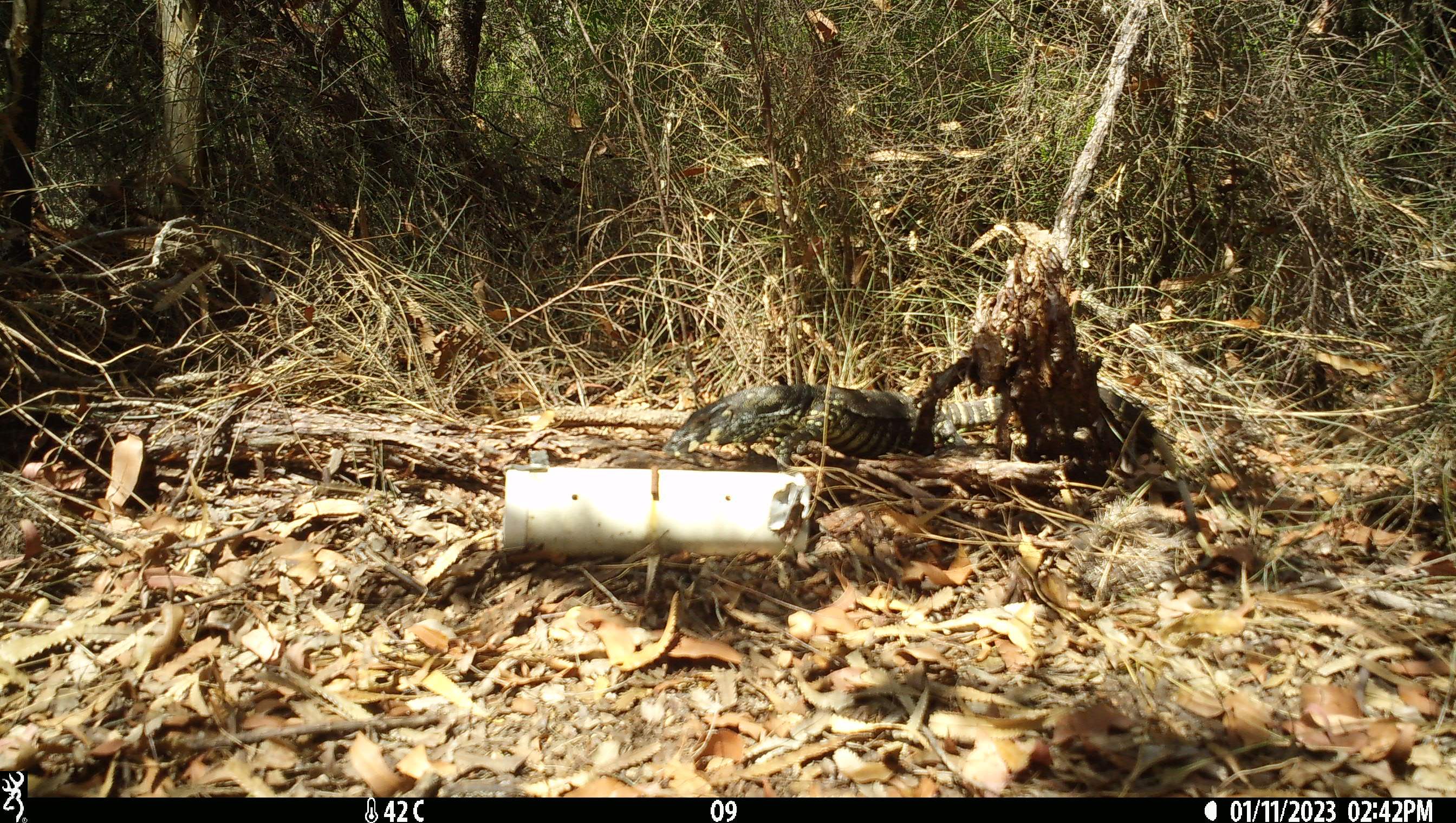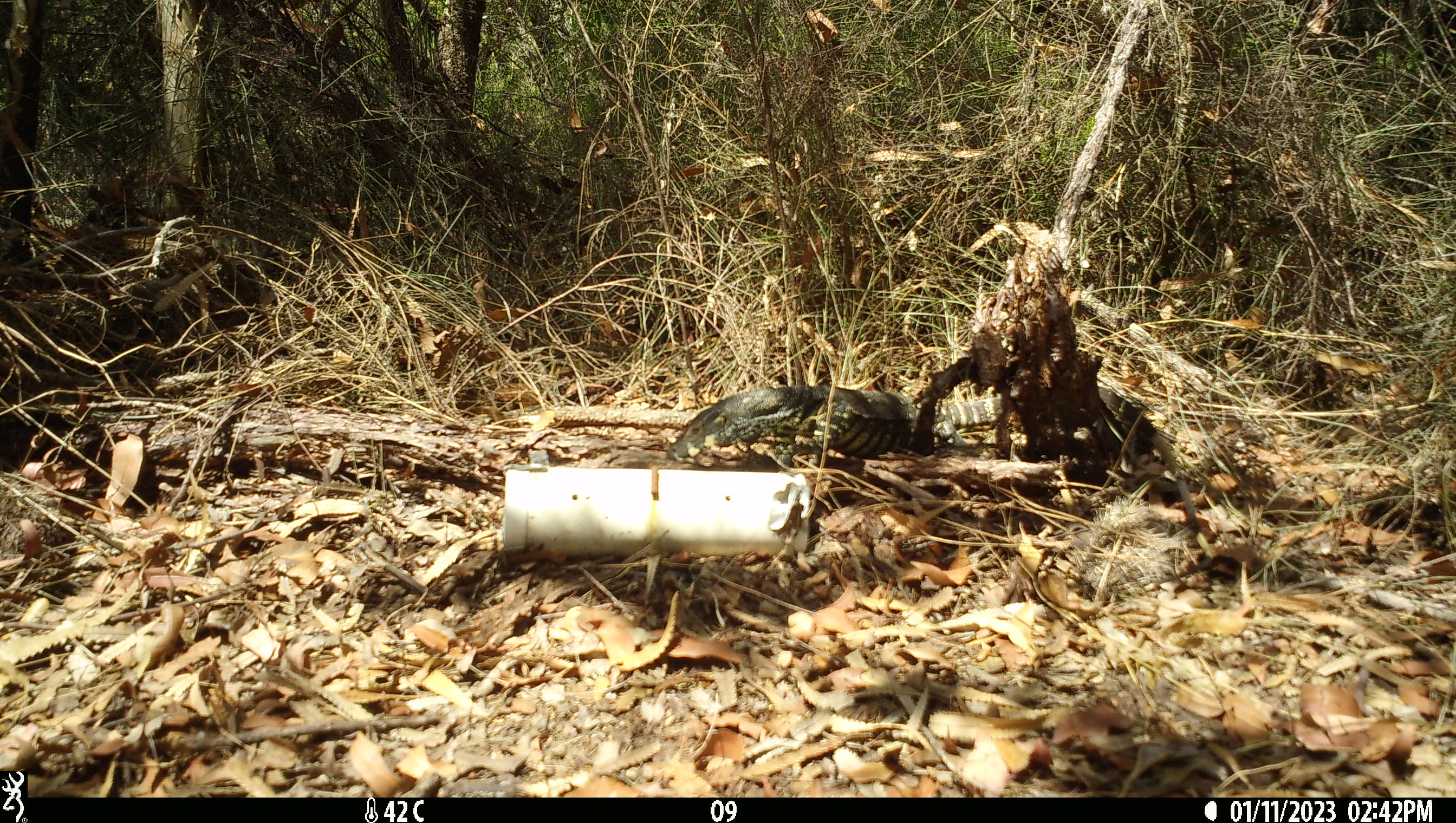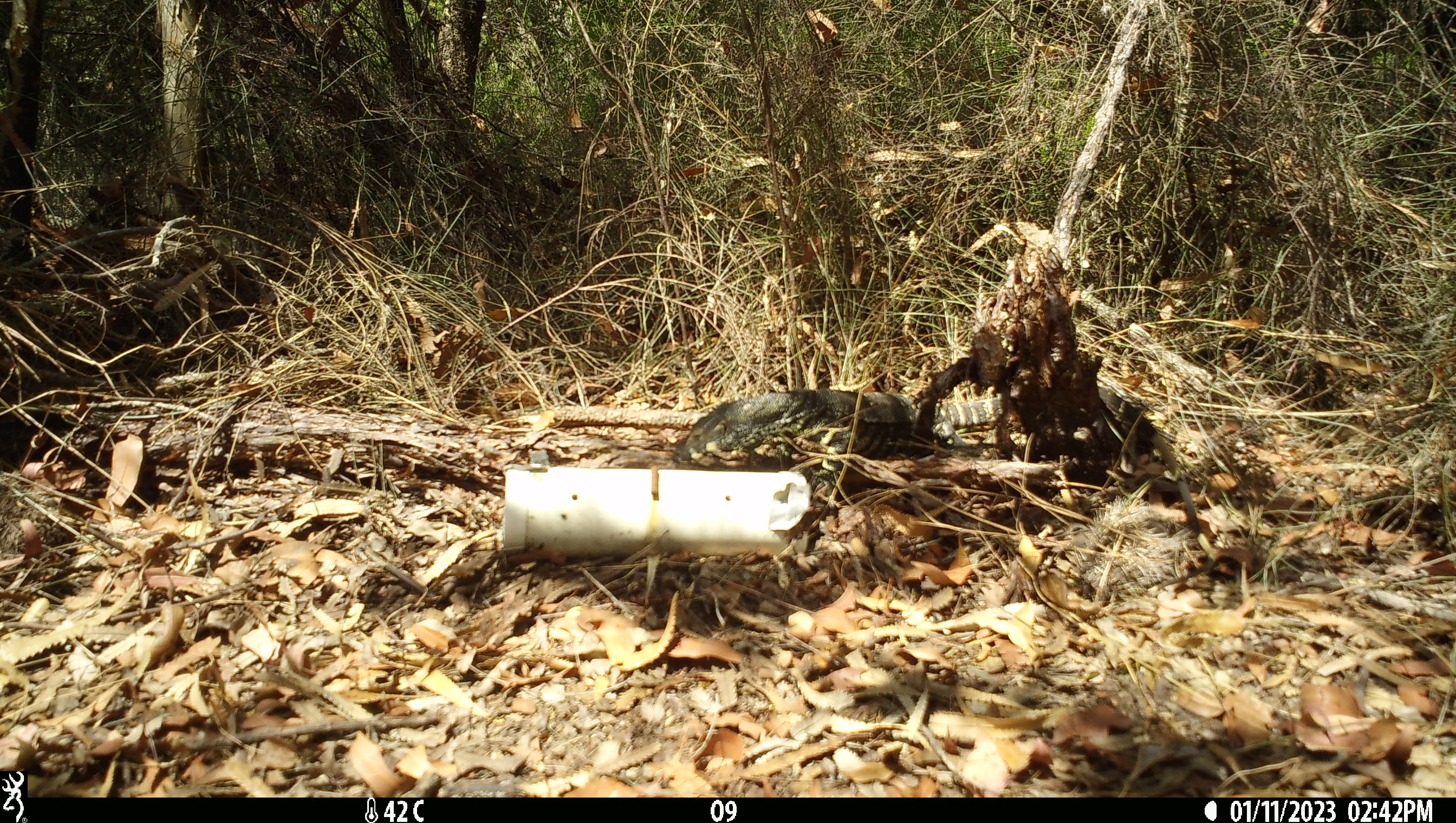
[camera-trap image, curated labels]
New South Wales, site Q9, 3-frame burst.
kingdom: Animalia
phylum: Chordata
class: Reptilia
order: Squamata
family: Varanidae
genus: Varanus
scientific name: Varanus varius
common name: lace monitor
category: goanna